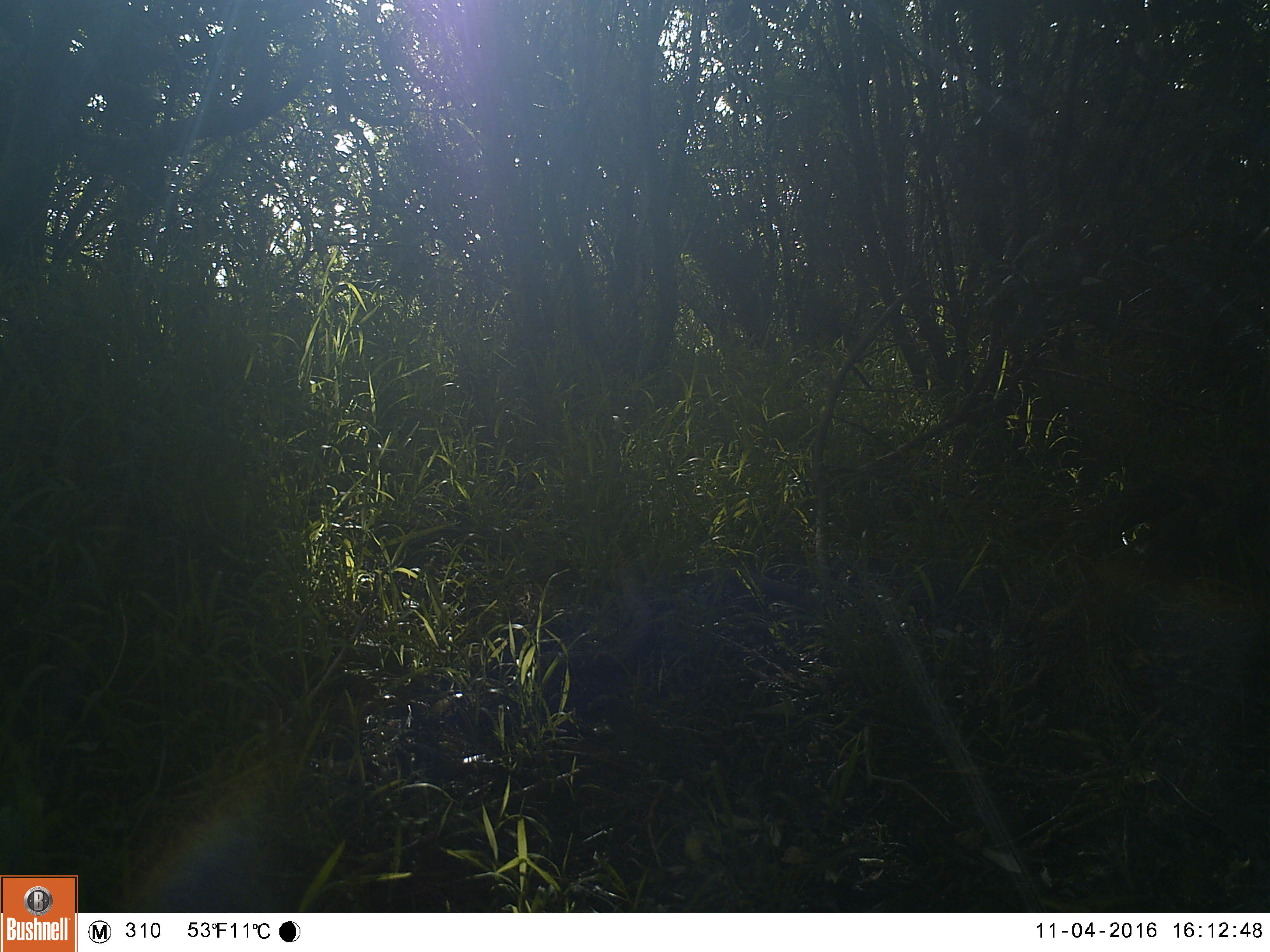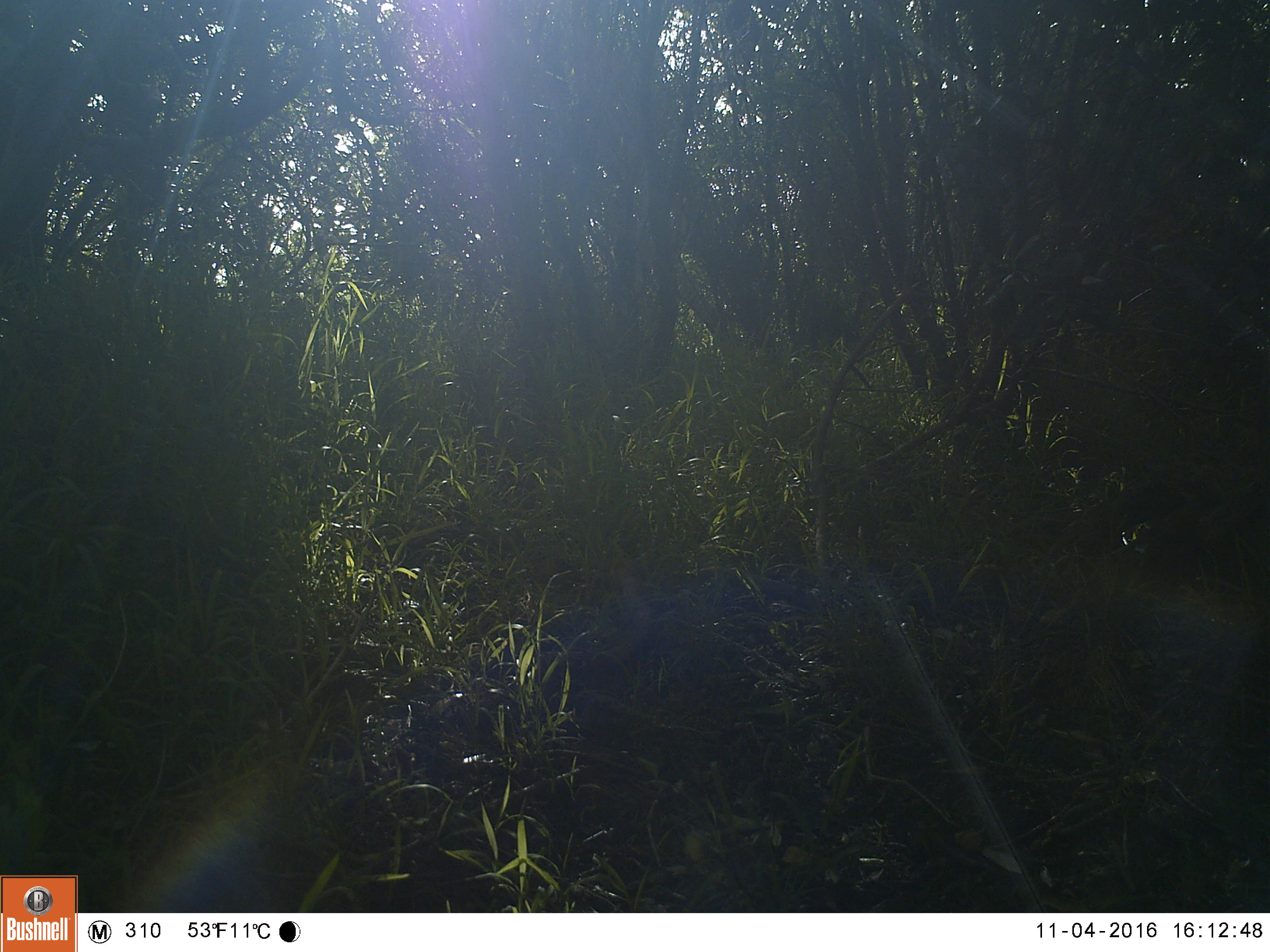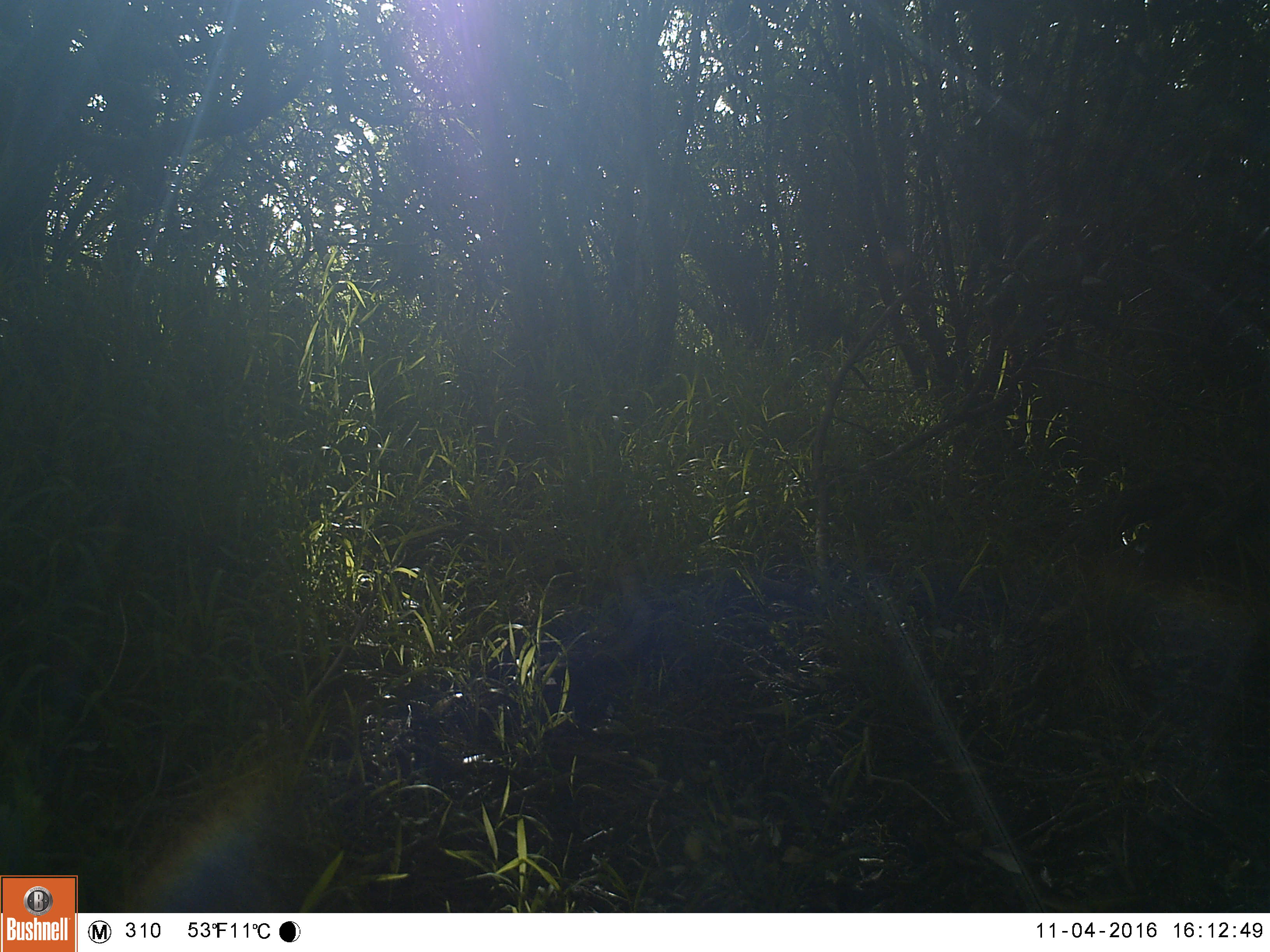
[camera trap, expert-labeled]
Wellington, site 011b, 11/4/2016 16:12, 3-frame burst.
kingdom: Animalia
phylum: Chordata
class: Aves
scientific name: Aves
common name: bird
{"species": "bird (Aves)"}